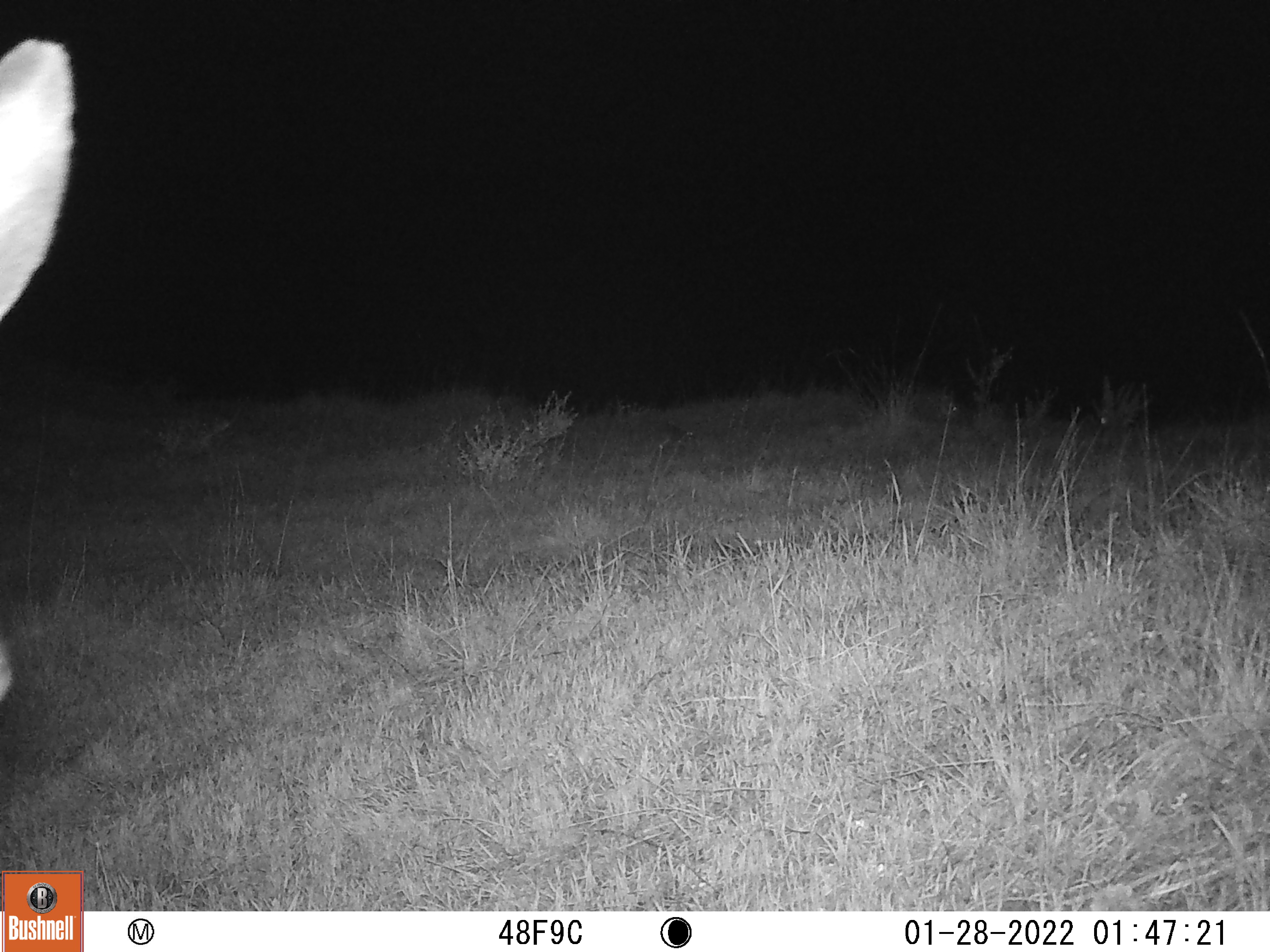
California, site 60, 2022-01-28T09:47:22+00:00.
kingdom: Animalia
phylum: Chordata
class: Mammalia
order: Artiodactyla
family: Cervidae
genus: Odocoileus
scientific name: Odocoileus hemionus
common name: mule deer